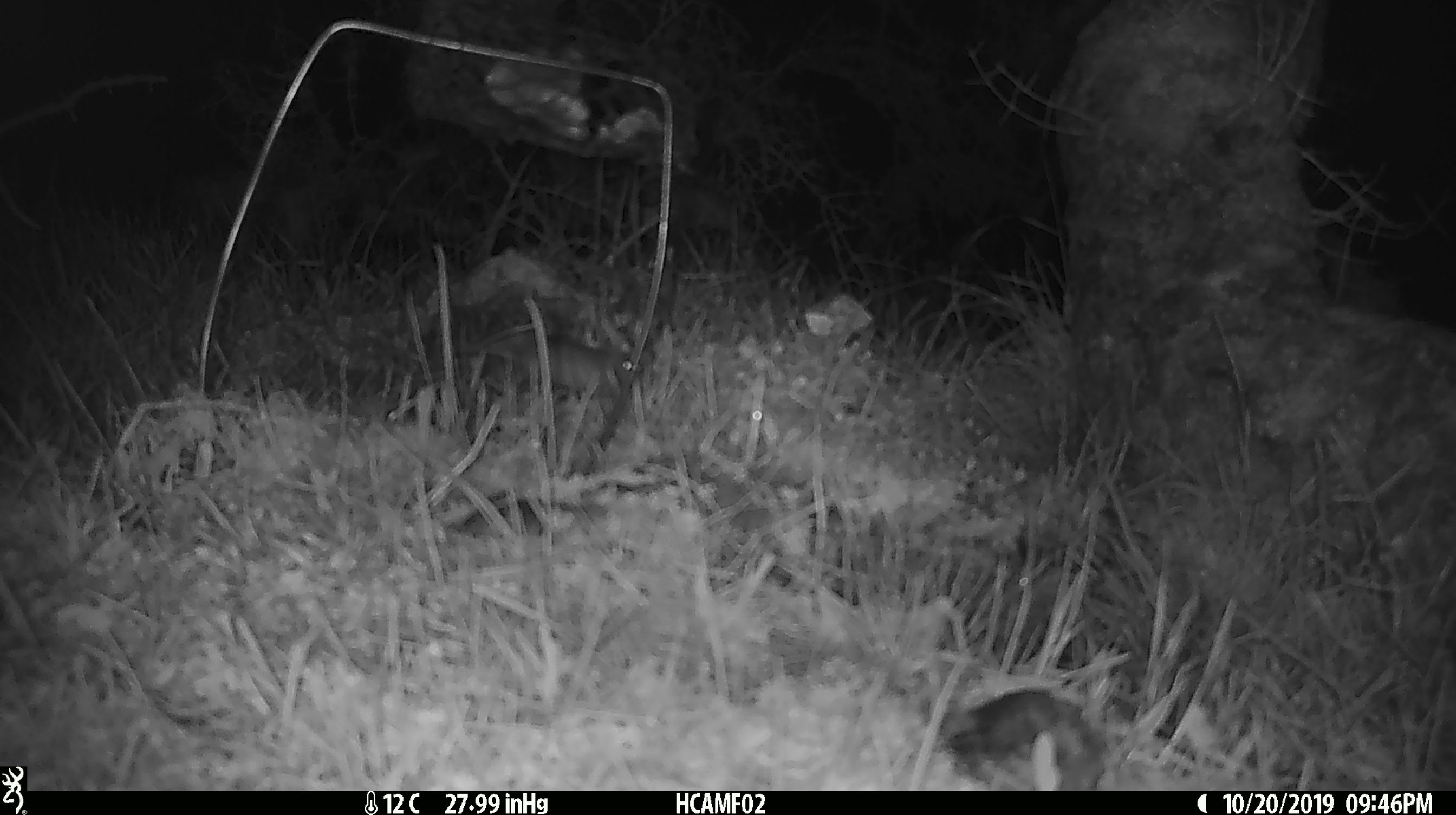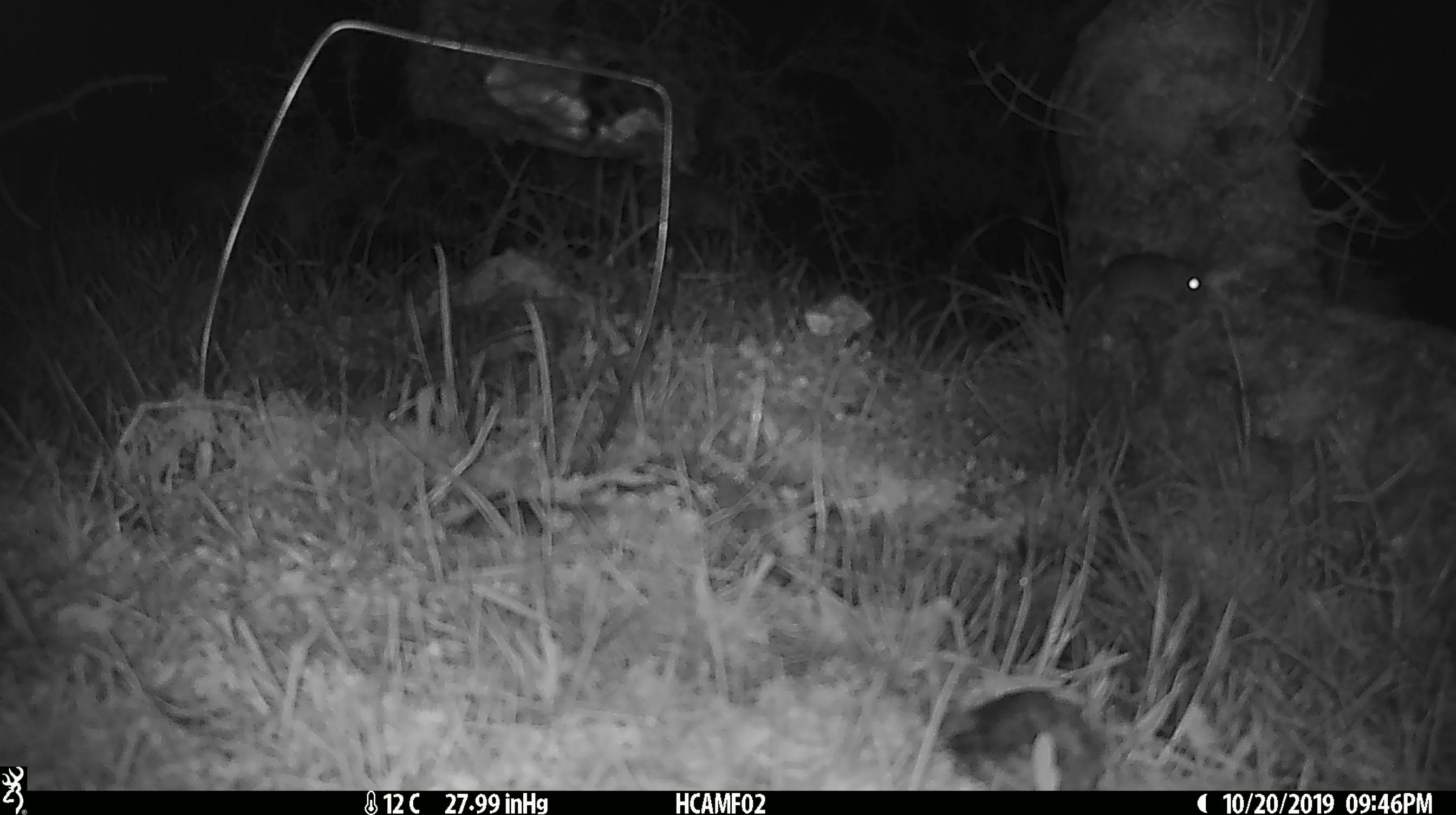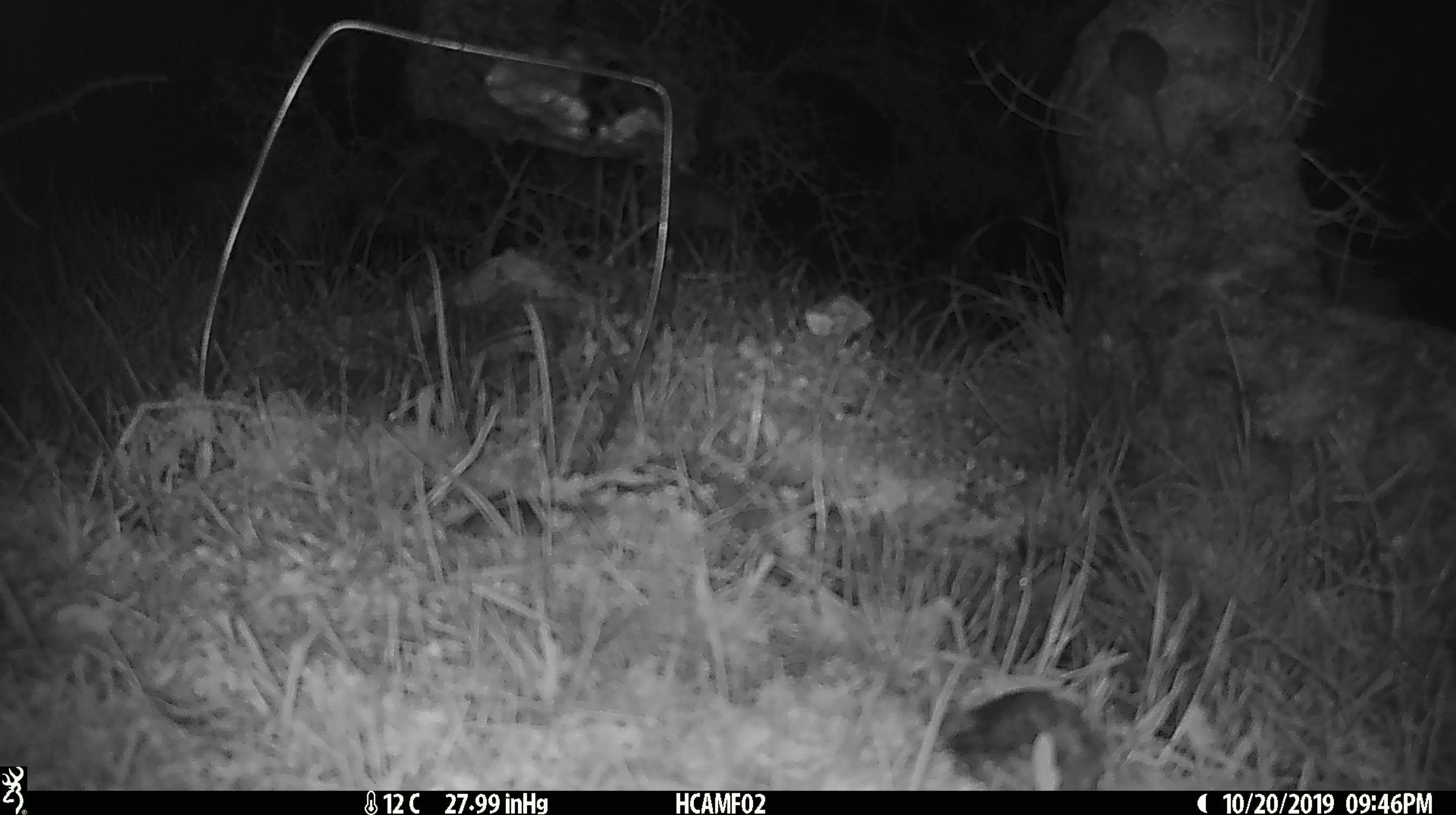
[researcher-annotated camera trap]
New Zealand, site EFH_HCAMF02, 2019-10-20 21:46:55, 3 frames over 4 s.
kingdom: Animalia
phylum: Chordata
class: Mammalia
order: Rodentia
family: Muridae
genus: Mus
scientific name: Mus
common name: mouse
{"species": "mouse (Mus)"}